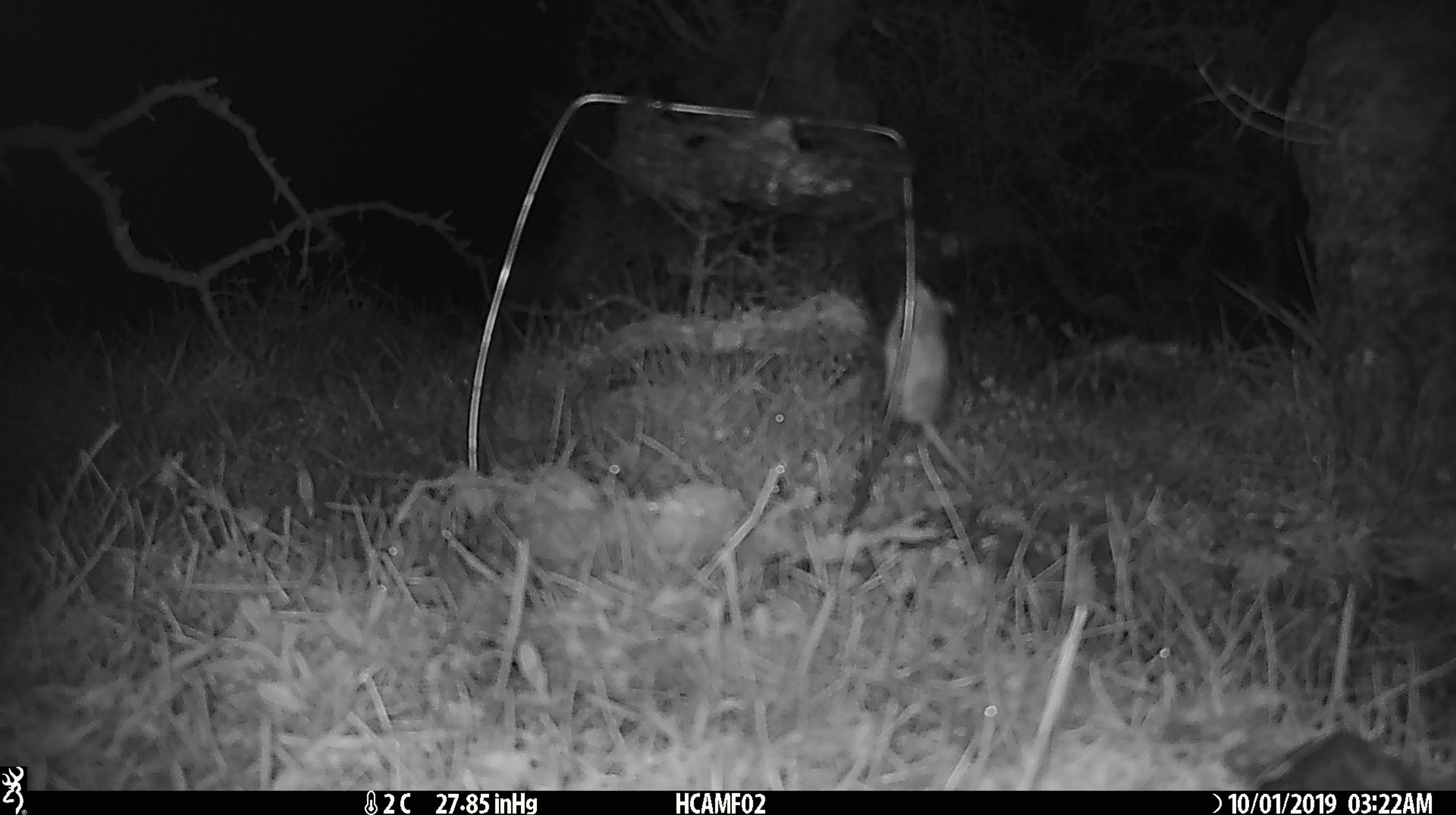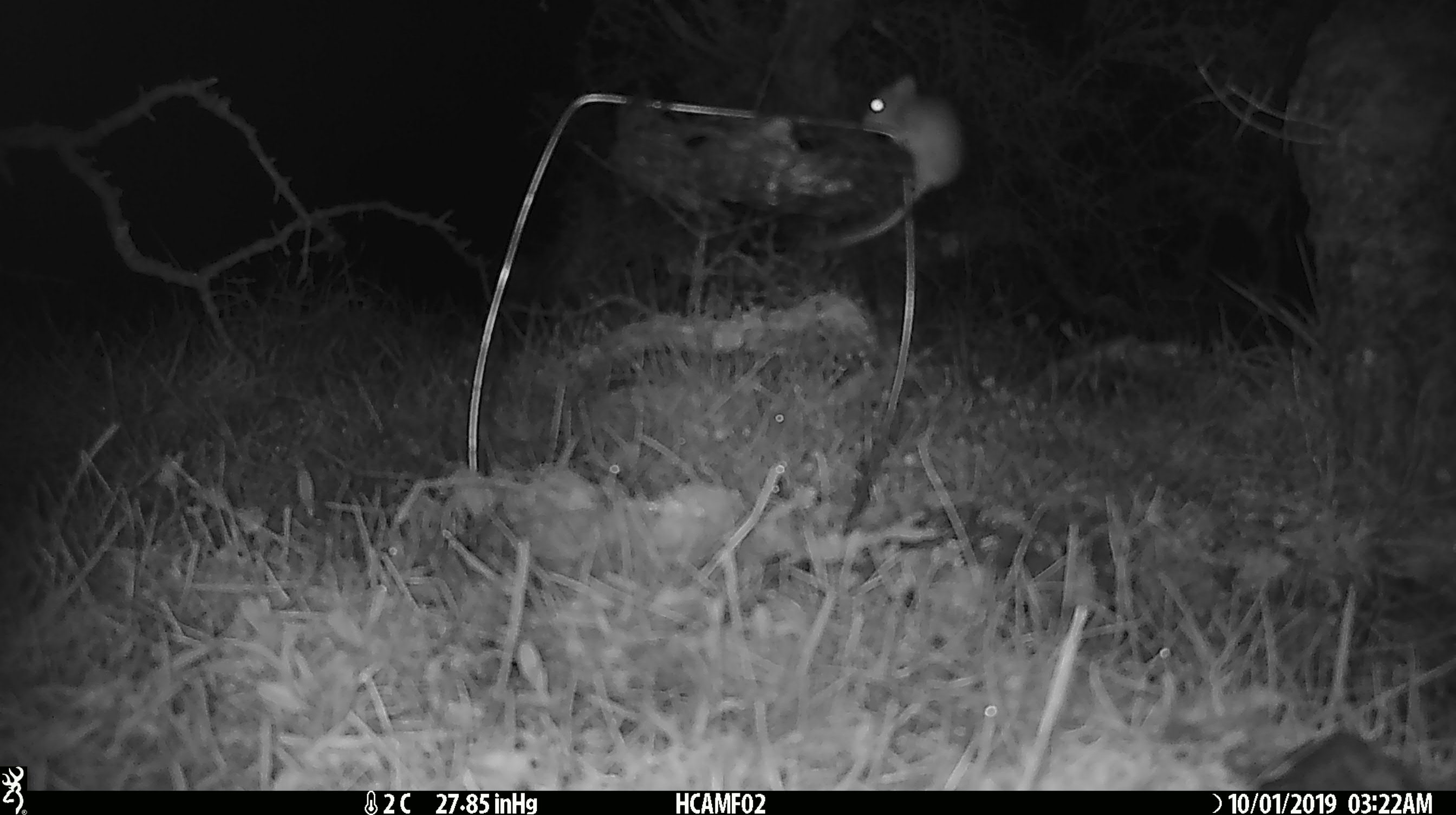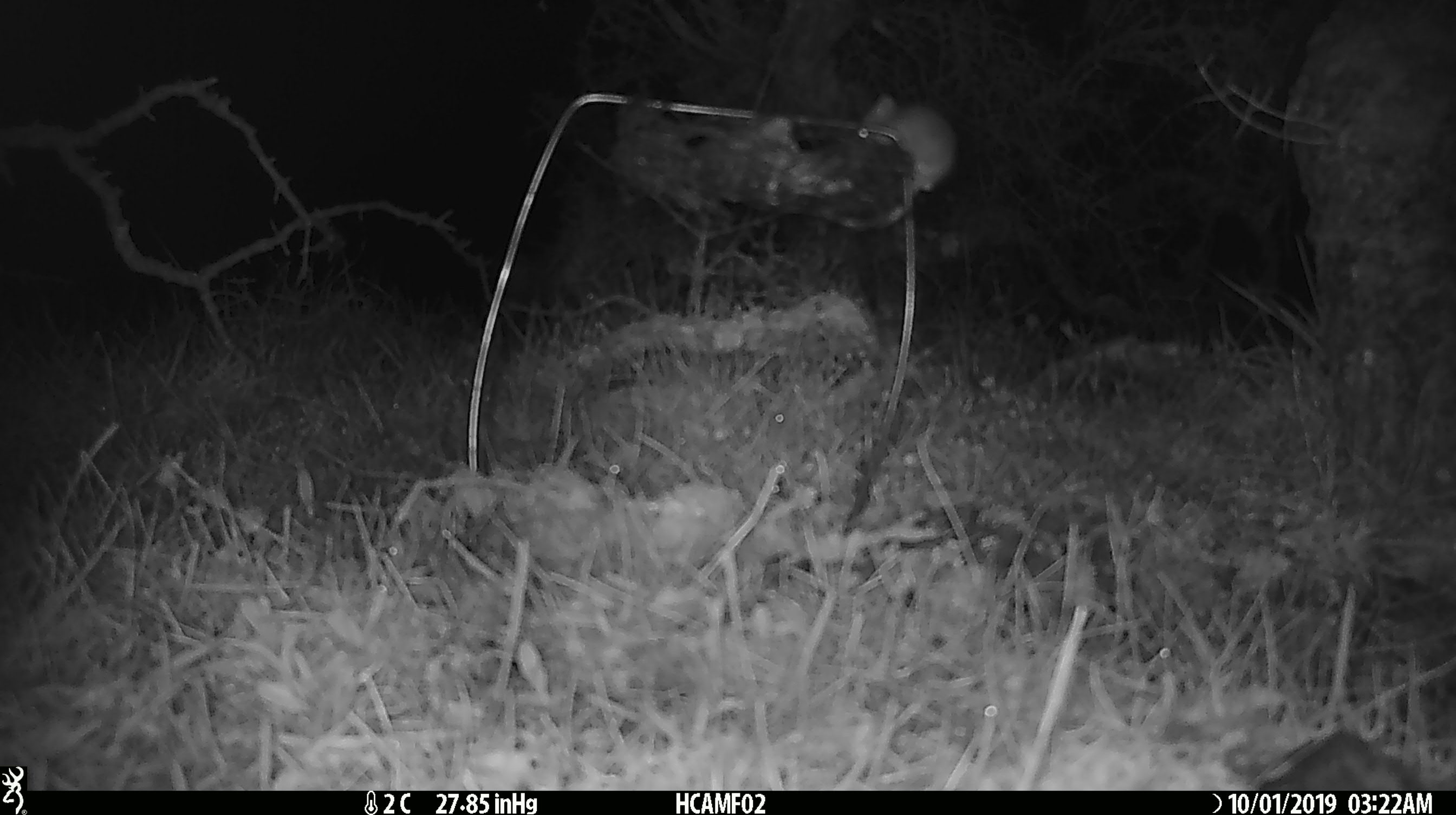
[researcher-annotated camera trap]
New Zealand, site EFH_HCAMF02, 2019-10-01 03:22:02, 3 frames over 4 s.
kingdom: Animalia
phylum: Chordata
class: Mammalia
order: Rodentia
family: Muridae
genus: Mus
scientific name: Mus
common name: mouse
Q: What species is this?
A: Mouse (Mus).